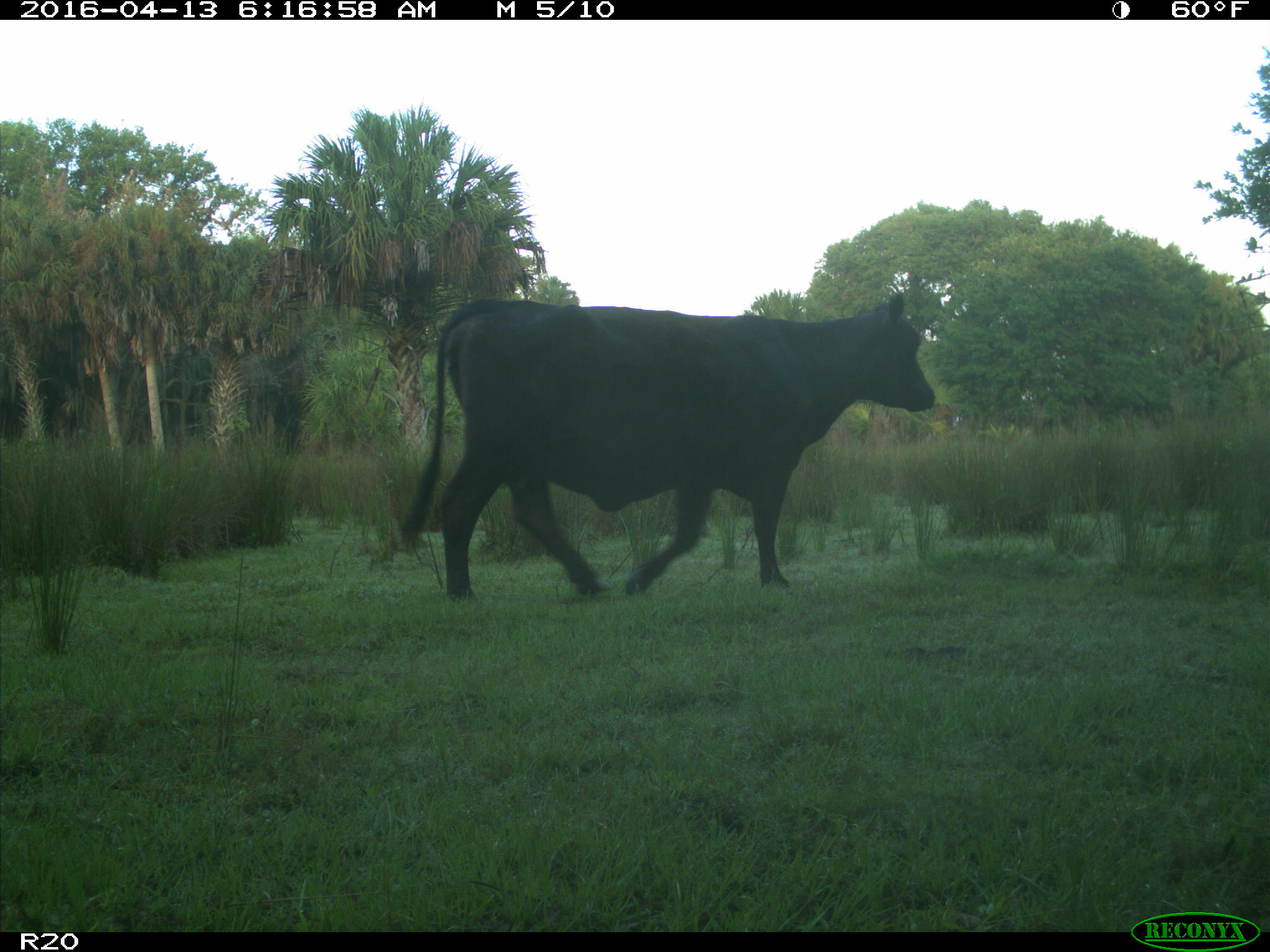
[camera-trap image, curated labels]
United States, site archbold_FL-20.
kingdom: Animalia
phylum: Chordata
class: Mammalia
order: Artiodactyla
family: Bovidae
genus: Bos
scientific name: Bos taurus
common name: domestic cow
Bos taurus (domestic cow).